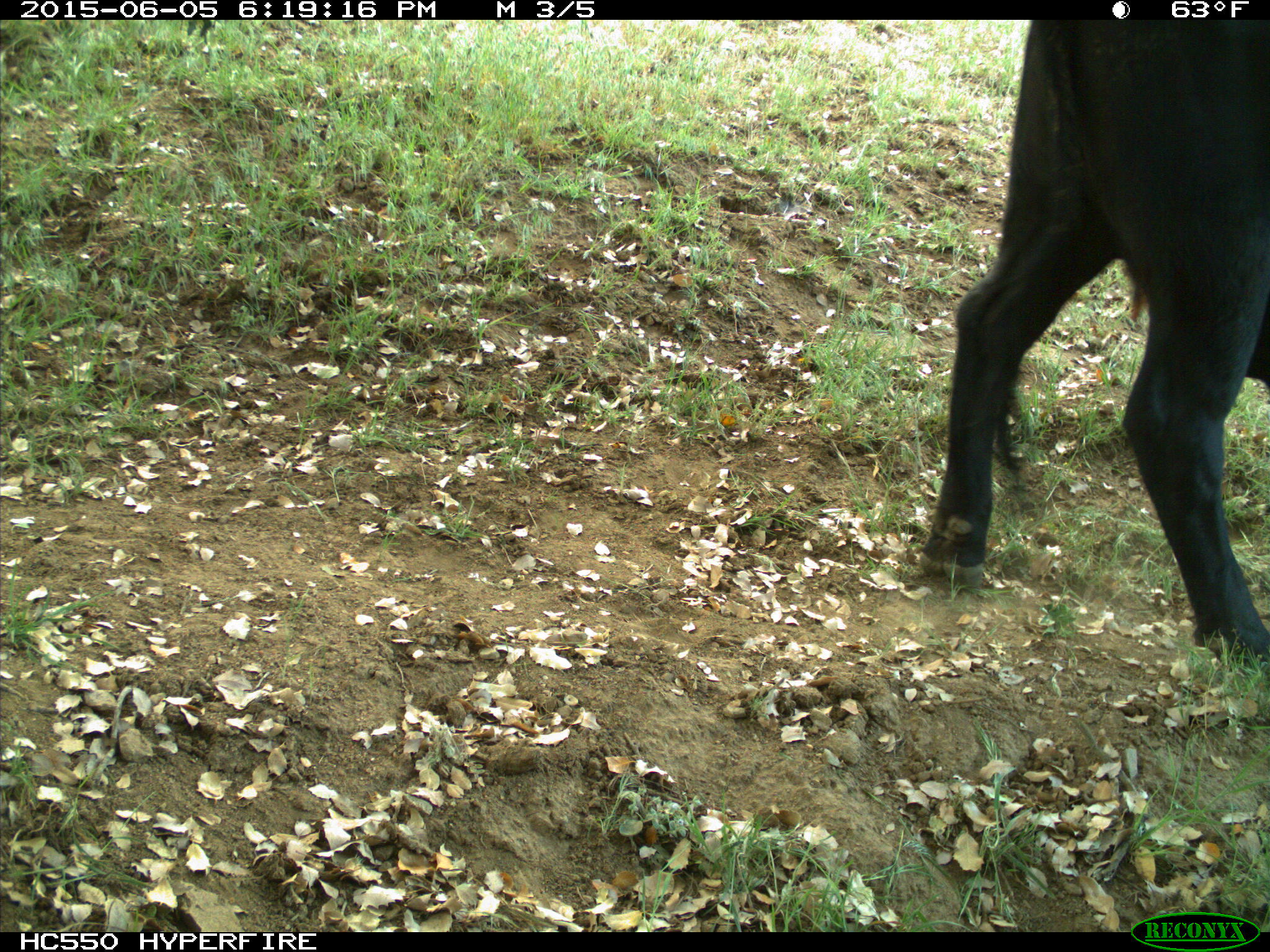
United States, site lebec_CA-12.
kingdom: Animalia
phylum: Chordata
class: Mammalia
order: Artiodactyla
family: Bovidae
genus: Bos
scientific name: Bos taurus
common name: domestic cow